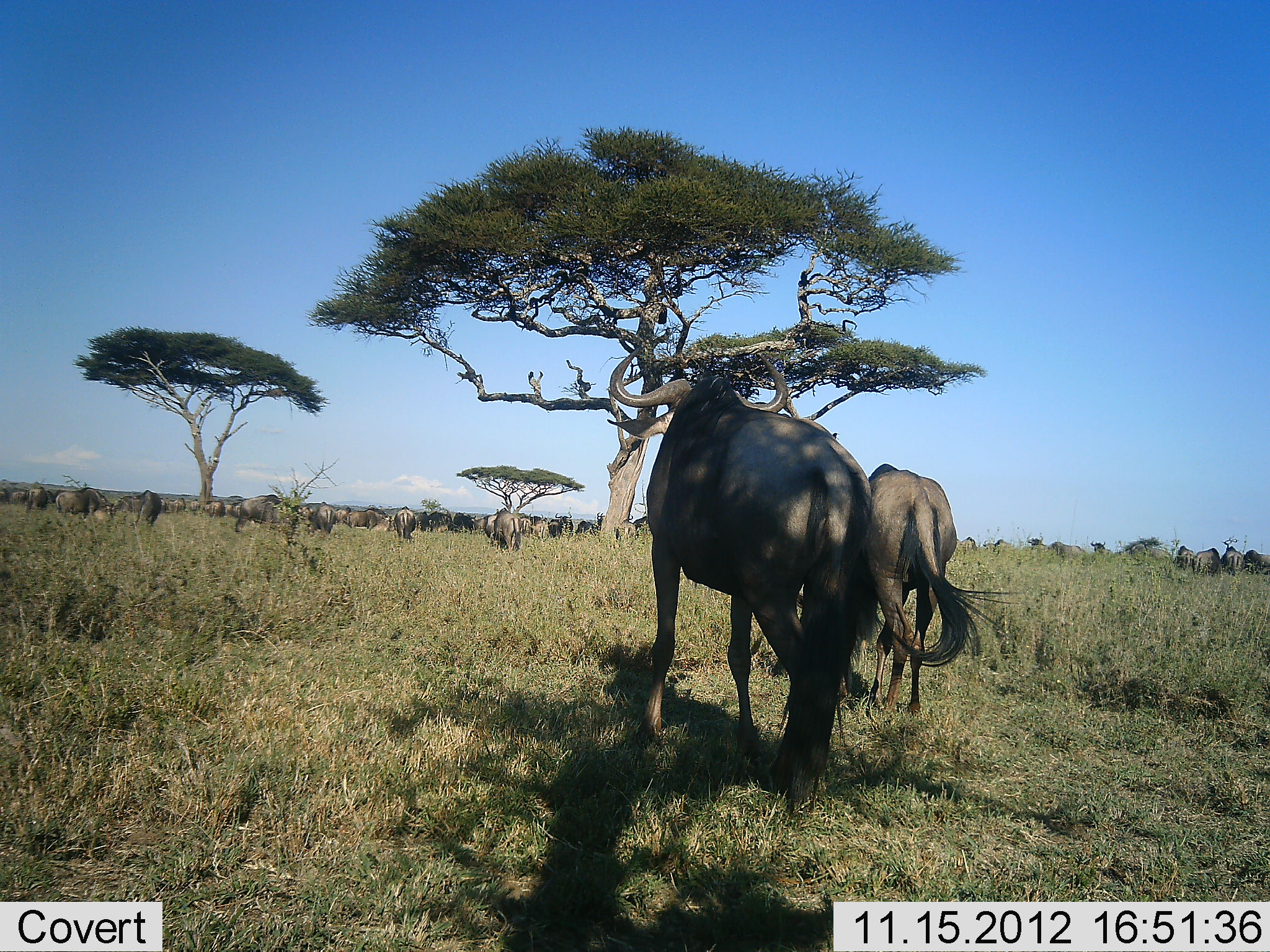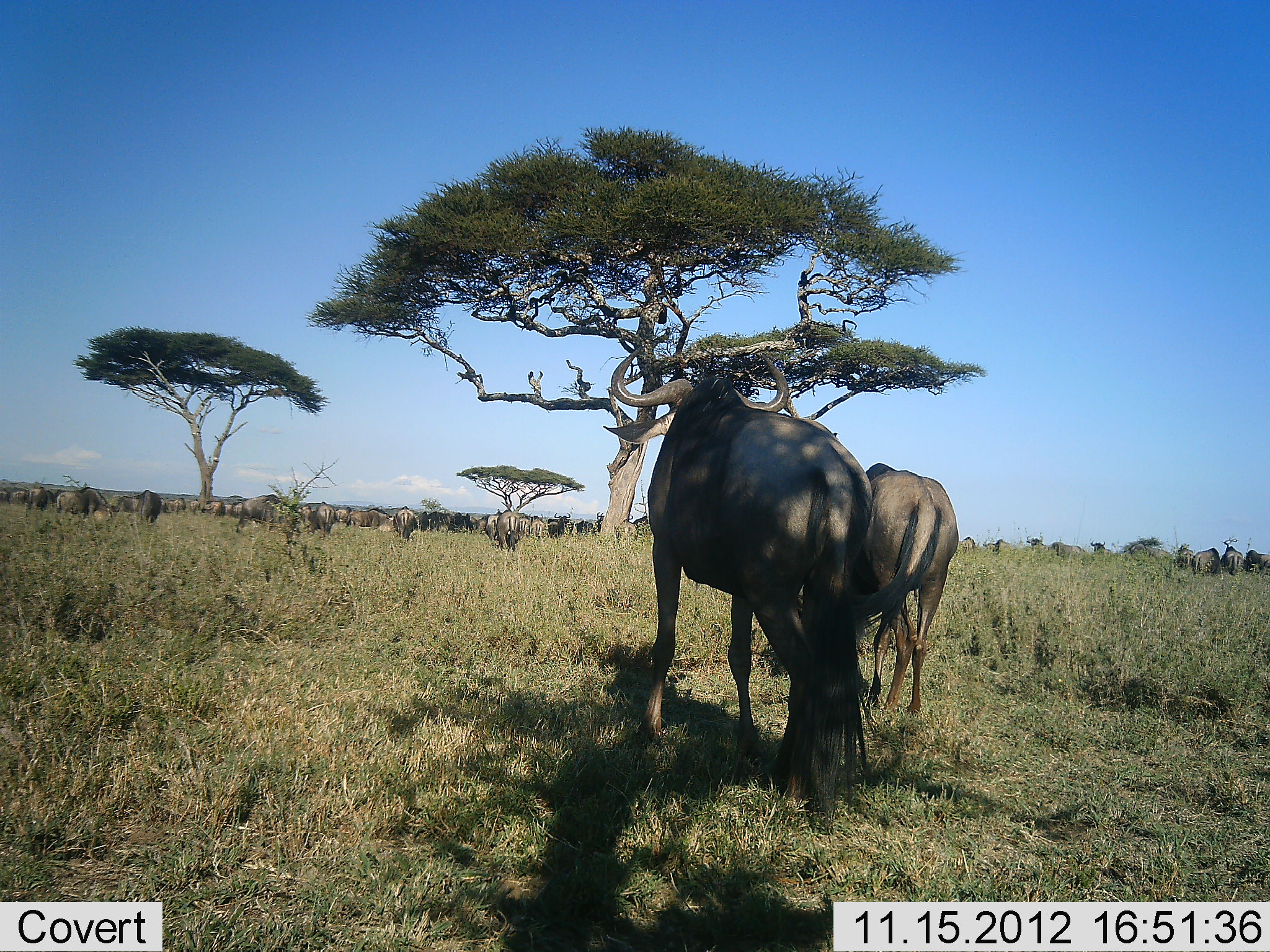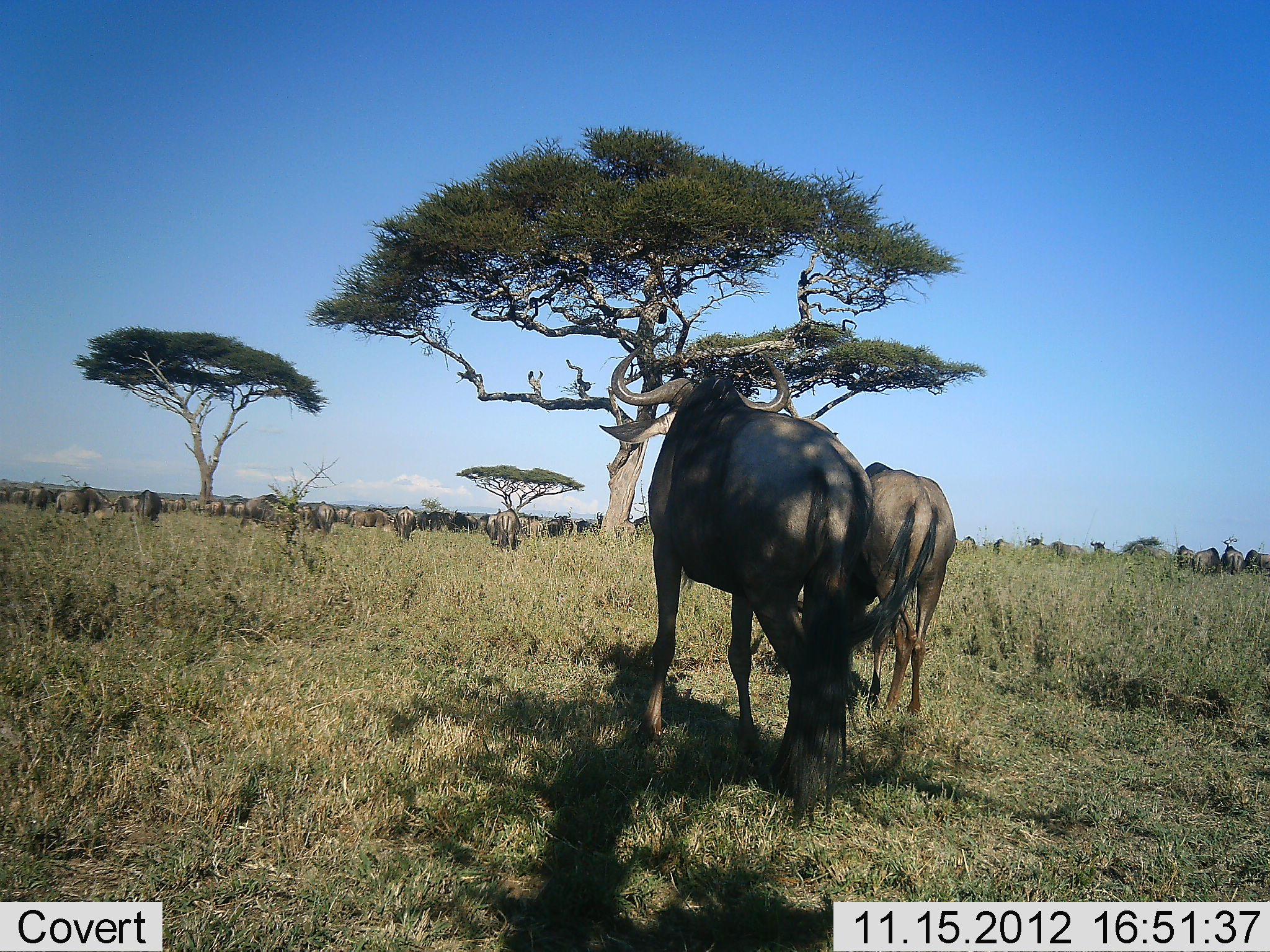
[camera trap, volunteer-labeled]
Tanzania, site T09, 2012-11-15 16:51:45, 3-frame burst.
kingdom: Animalia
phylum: Chordata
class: Mammalia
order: Artiodactyla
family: Bovidae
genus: Connochaetes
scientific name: Connochaetes taurinus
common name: blue wildebeest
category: wildebeest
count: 51+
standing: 70%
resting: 0%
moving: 70%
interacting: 0%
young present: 10%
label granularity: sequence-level